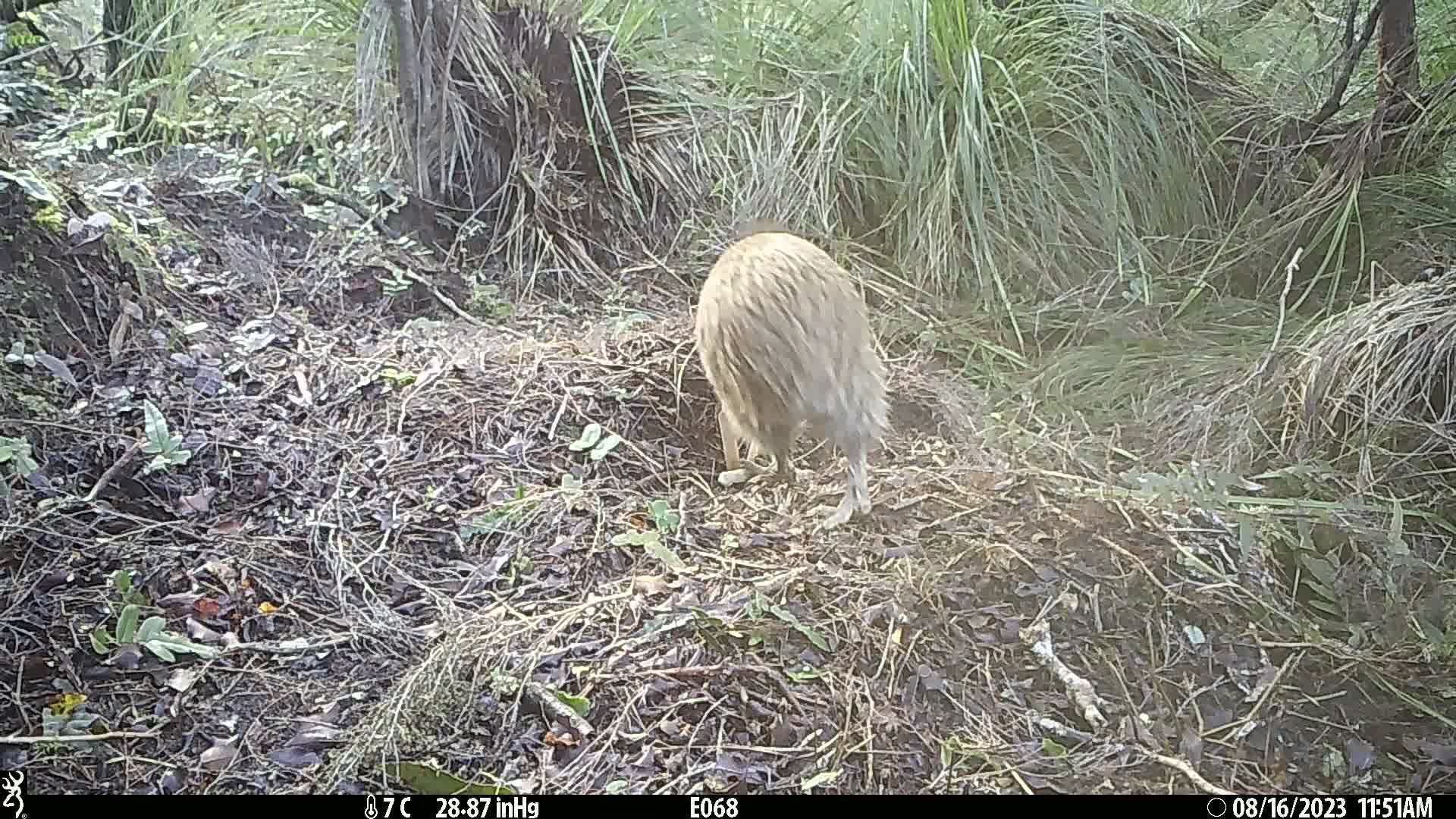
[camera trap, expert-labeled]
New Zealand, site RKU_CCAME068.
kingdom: Animalia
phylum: Chordata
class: Aves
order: Apterygiformes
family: Apterygidae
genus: Apteryx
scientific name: Apteryx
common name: kiwi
Kiwi (Apteryx).